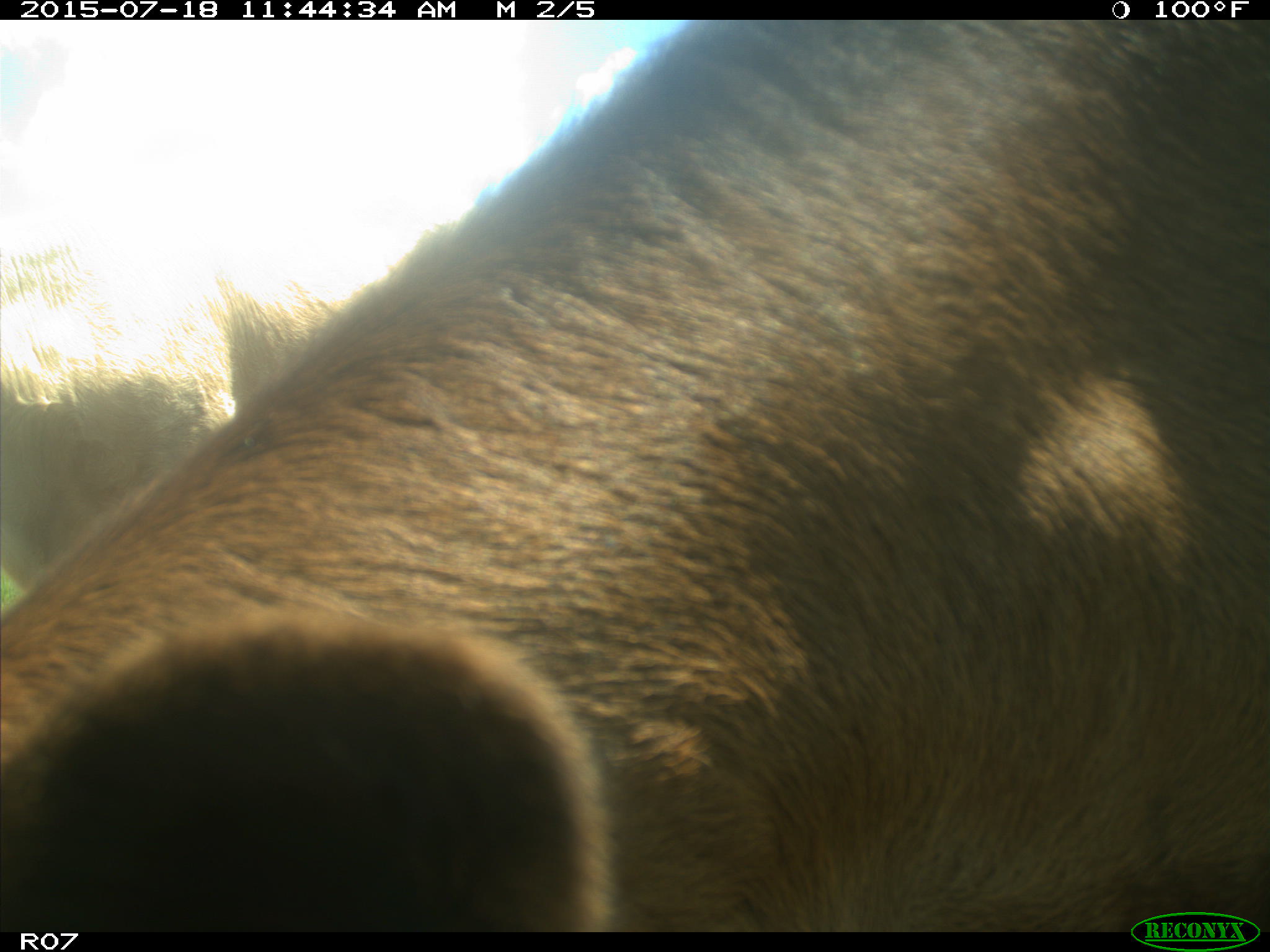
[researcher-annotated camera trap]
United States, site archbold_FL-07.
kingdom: Animalia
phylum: Chordata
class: Mammalia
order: Artiodactyla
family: Bovidae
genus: Bos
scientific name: Bos taurus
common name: domestic cow